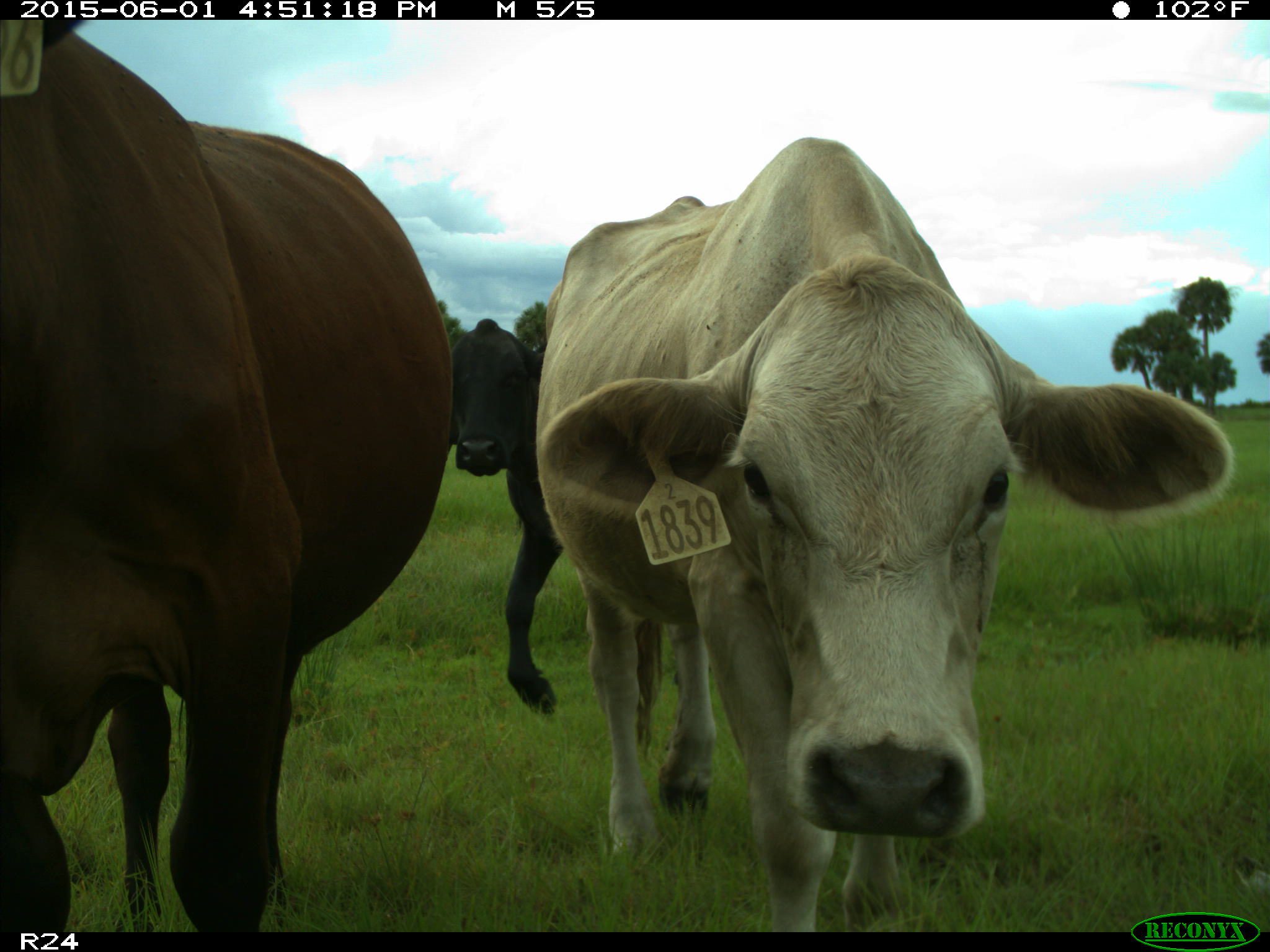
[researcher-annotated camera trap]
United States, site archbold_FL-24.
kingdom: Animalia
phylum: Chordata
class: Mammalia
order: Artiodactyla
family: Bovidae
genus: Bos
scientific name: Bos taurus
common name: domestic cow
Bos taurus (domestic cow).